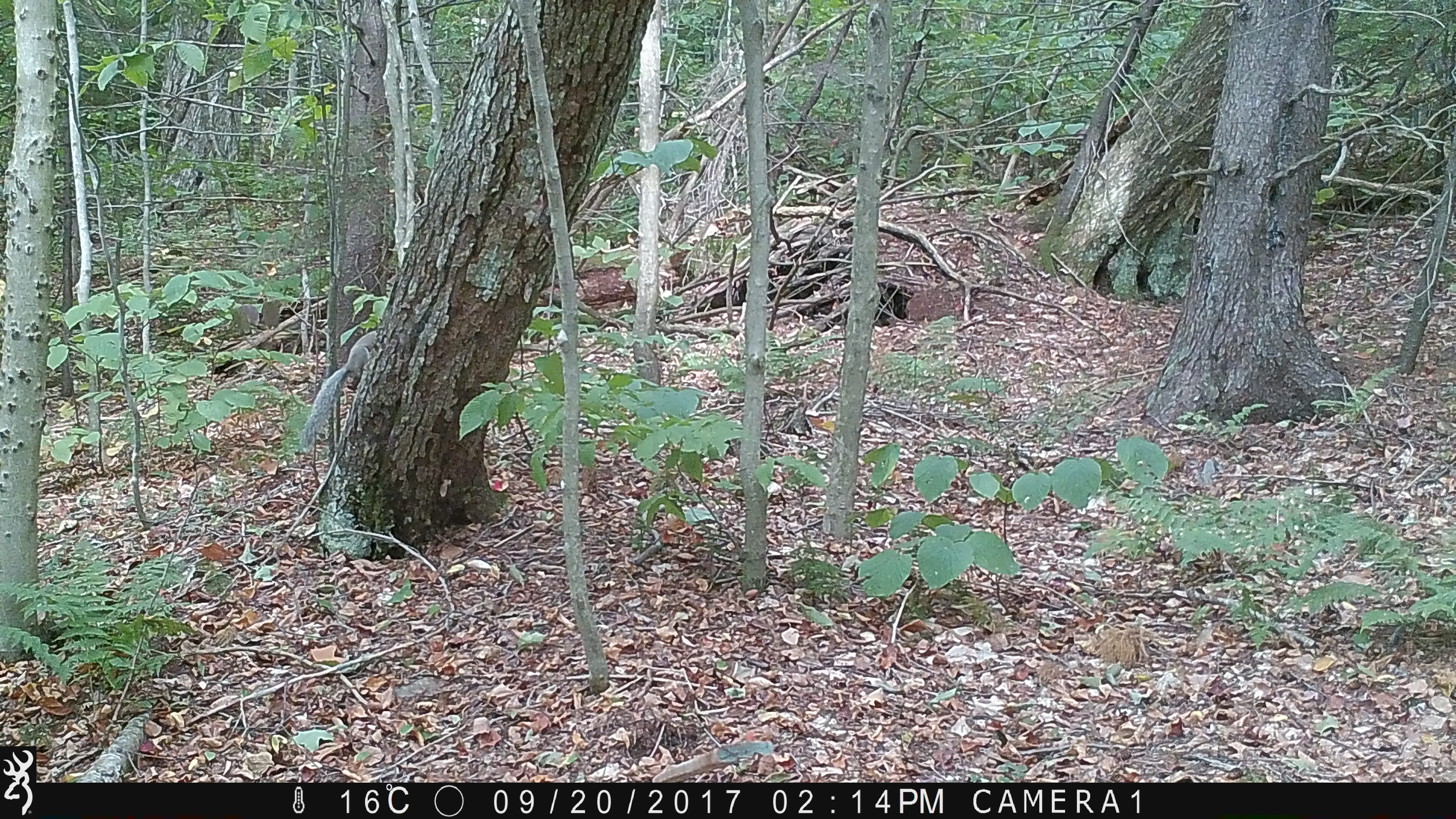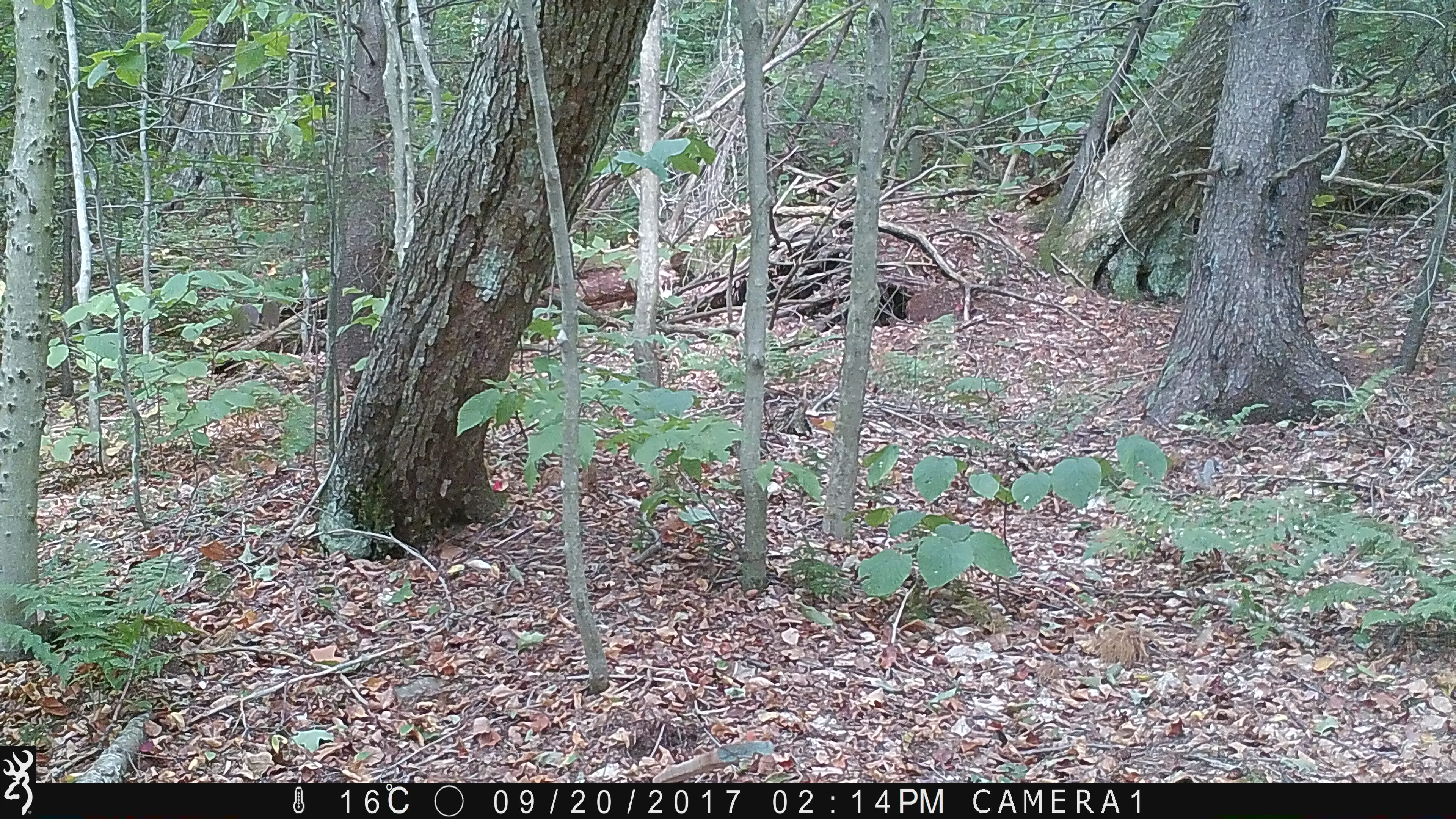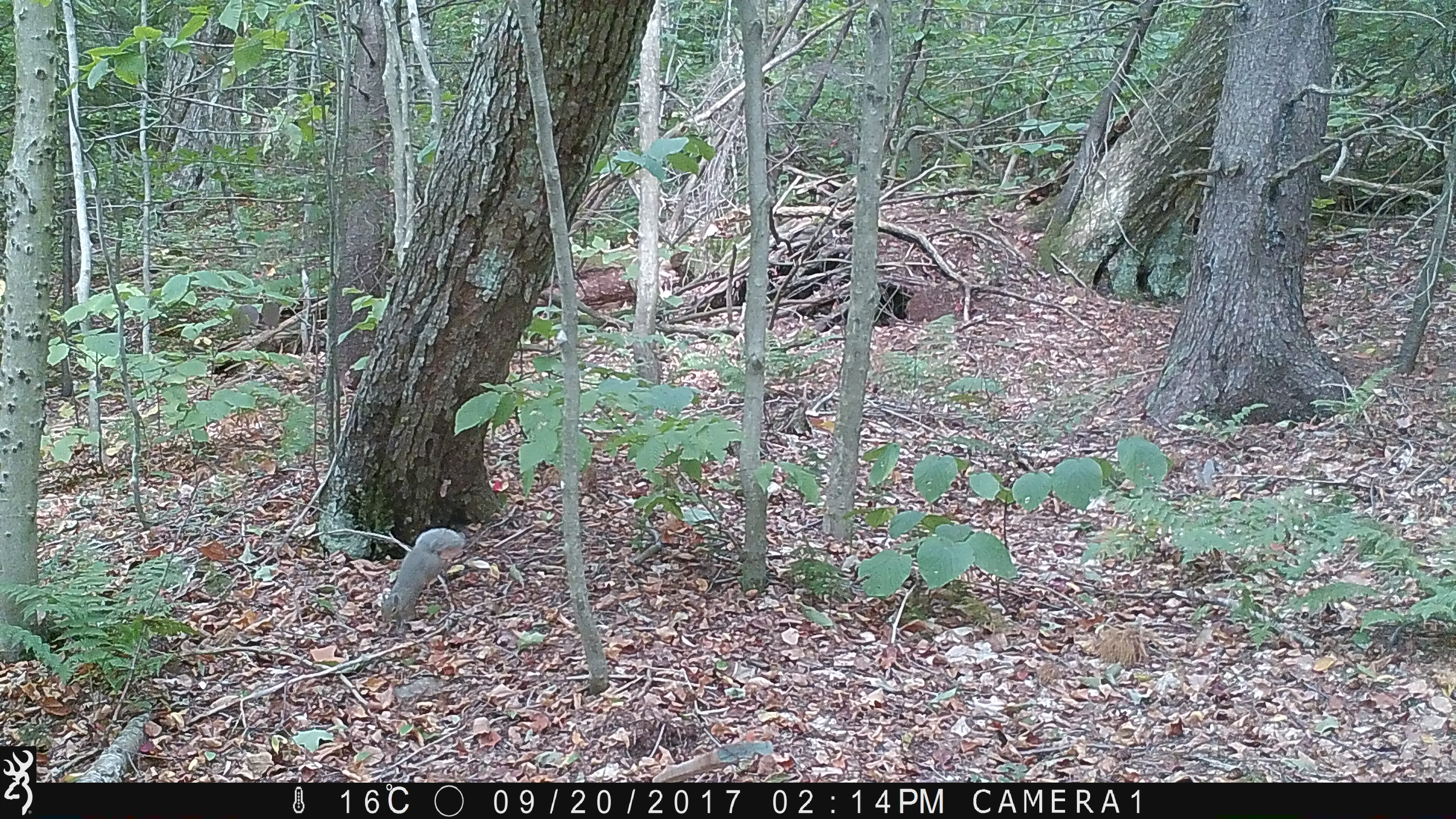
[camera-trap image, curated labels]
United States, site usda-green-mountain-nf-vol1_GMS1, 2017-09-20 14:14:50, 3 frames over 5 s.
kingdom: Animalia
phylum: Chordata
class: Mammalia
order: Rodentia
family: Sciuridae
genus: Sciurus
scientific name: Sciurus carolinensis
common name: gray squirrel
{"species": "gray squirrel (Sciurus carolinensis)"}